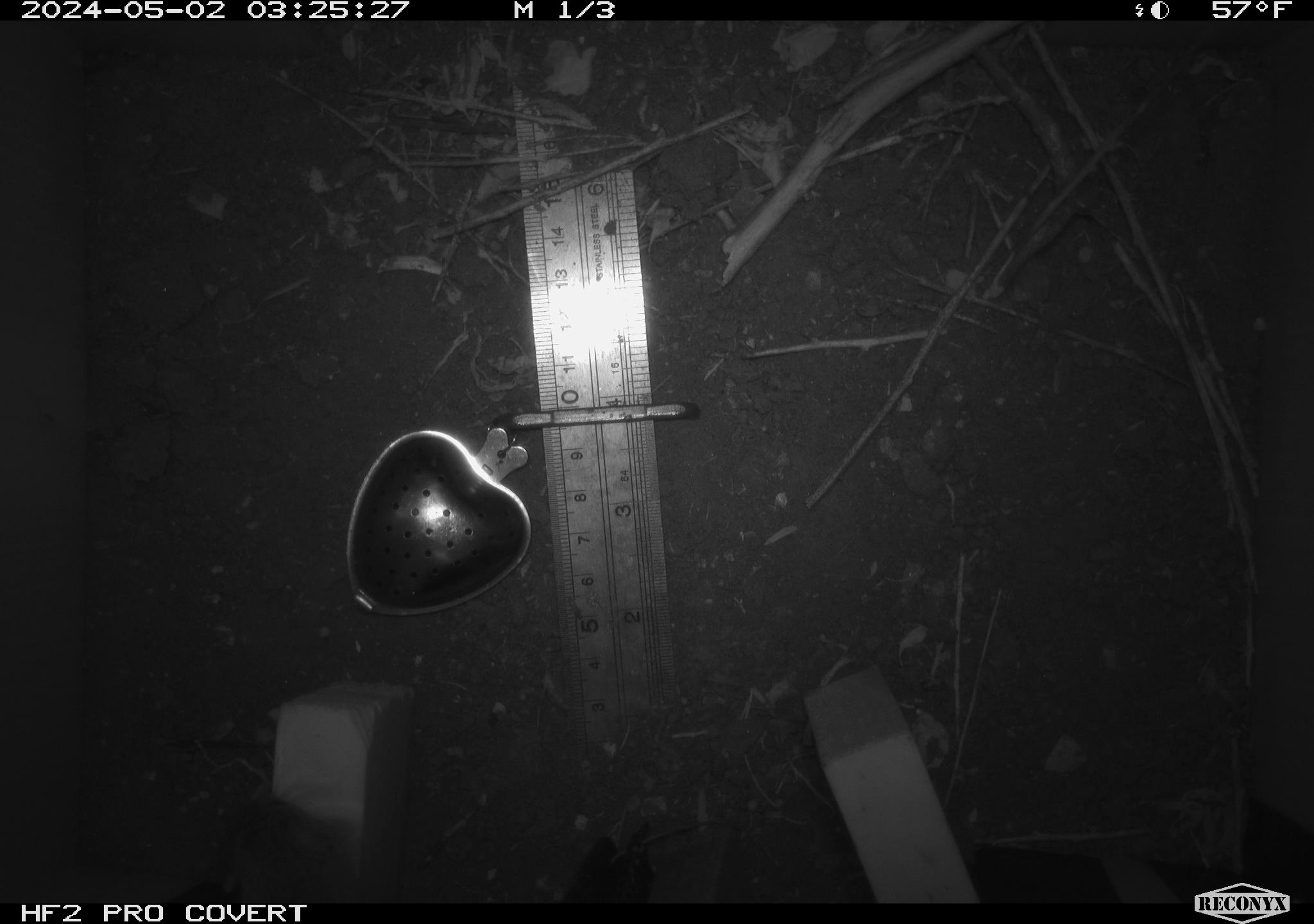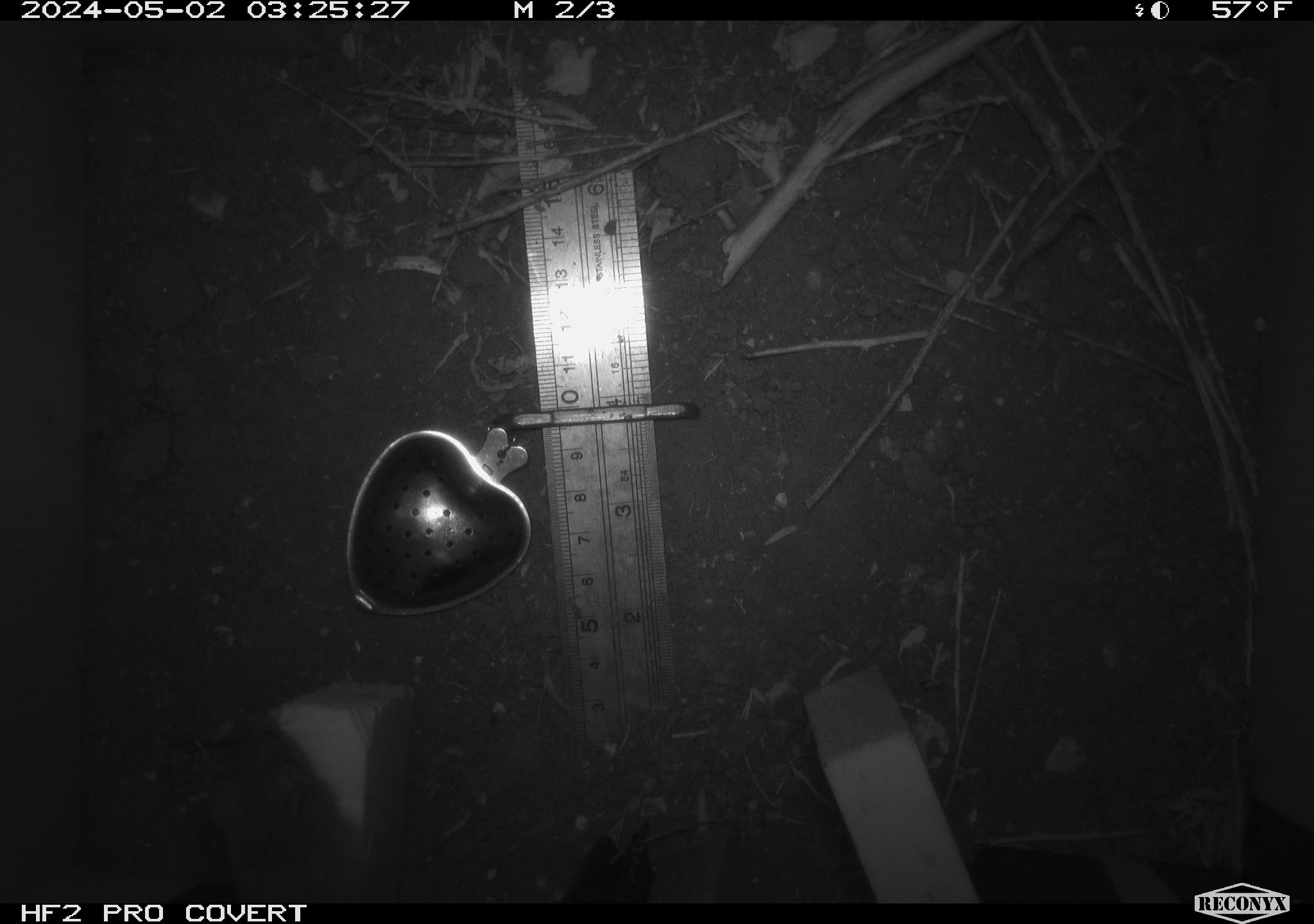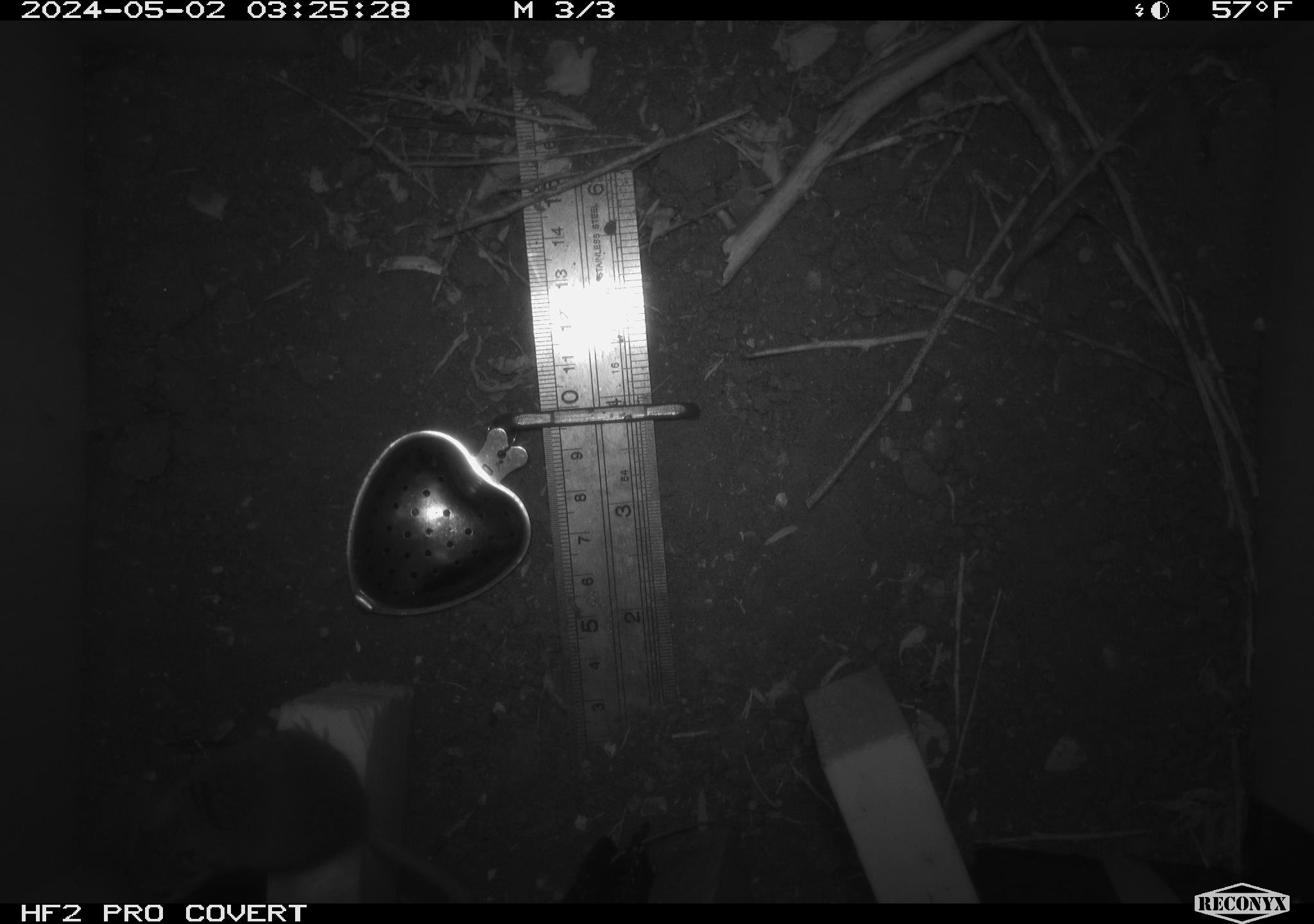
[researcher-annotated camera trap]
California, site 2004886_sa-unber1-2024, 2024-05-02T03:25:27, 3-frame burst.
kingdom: Animalia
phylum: Chordata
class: Mammalia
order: Rodentia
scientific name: Rodentia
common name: mouse species